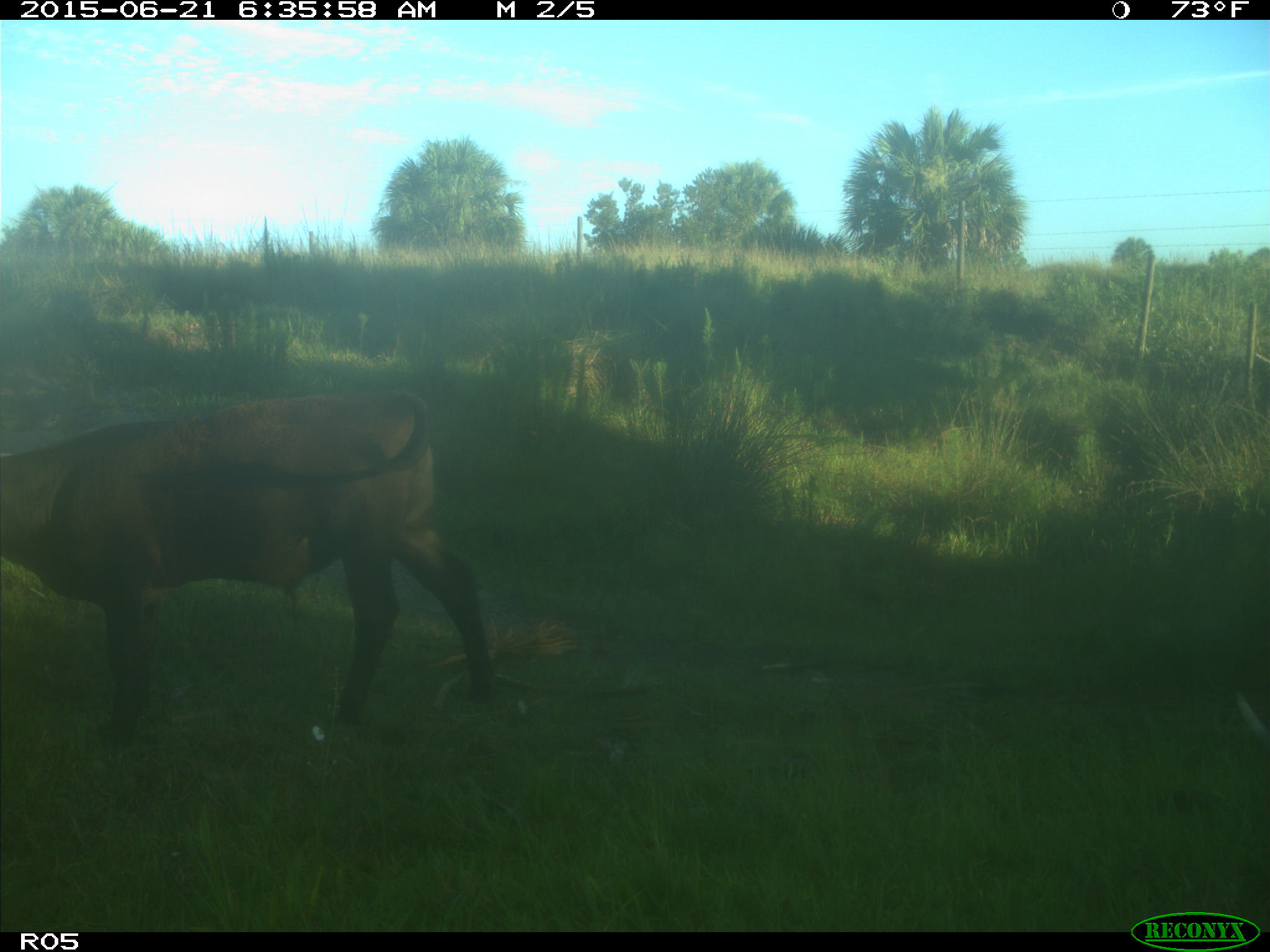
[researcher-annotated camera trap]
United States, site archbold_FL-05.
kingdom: Animalia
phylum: Chordata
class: Mammalia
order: Artiodactyla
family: Bovidae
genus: Bos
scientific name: Bos taurus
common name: domestic cow